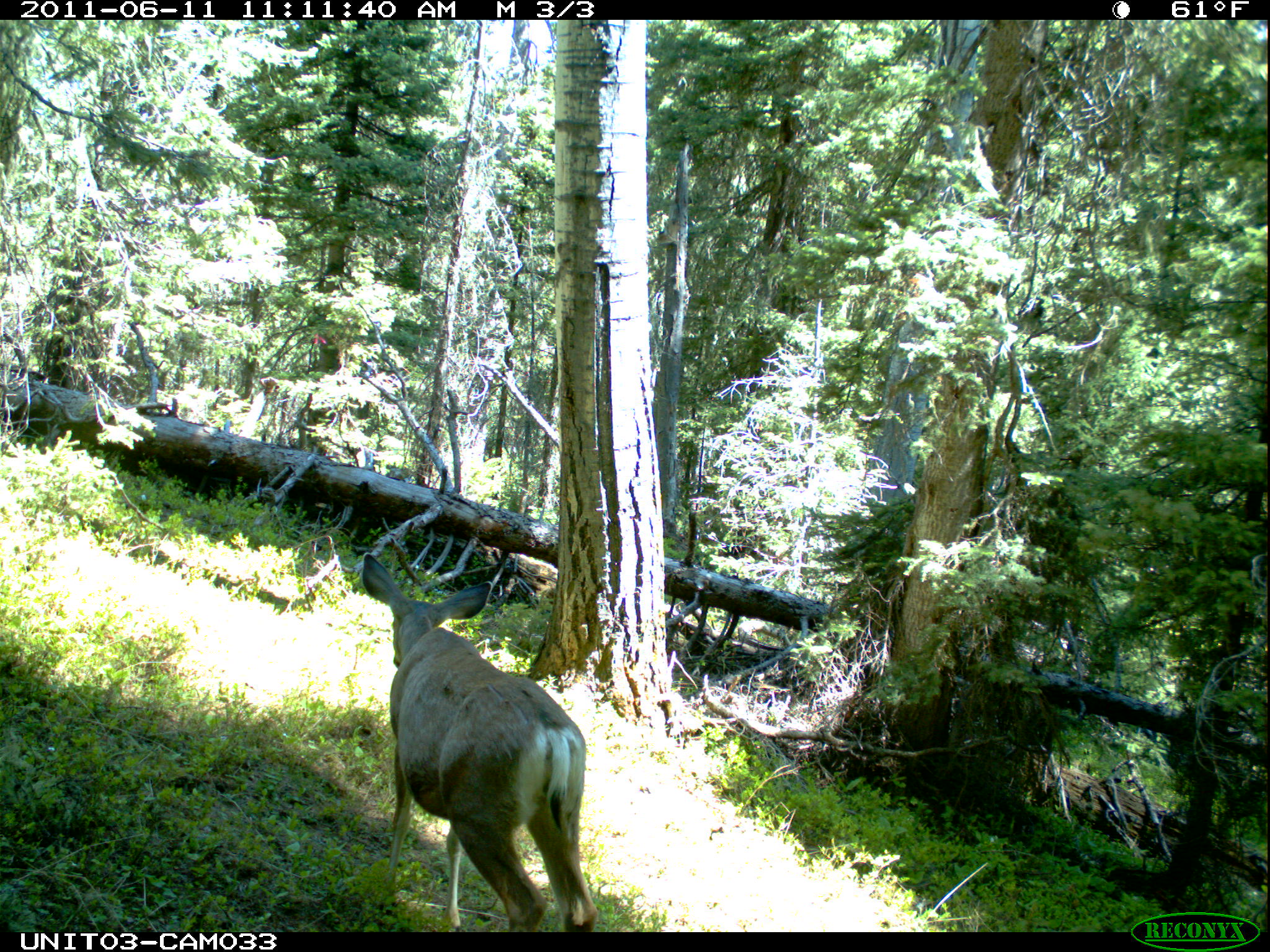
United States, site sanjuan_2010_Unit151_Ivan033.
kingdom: Animalia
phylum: Chordata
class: Mammalia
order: Artiodactyla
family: Cervidae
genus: Odocoileus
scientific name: Odocoileus hemionus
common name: mule deer